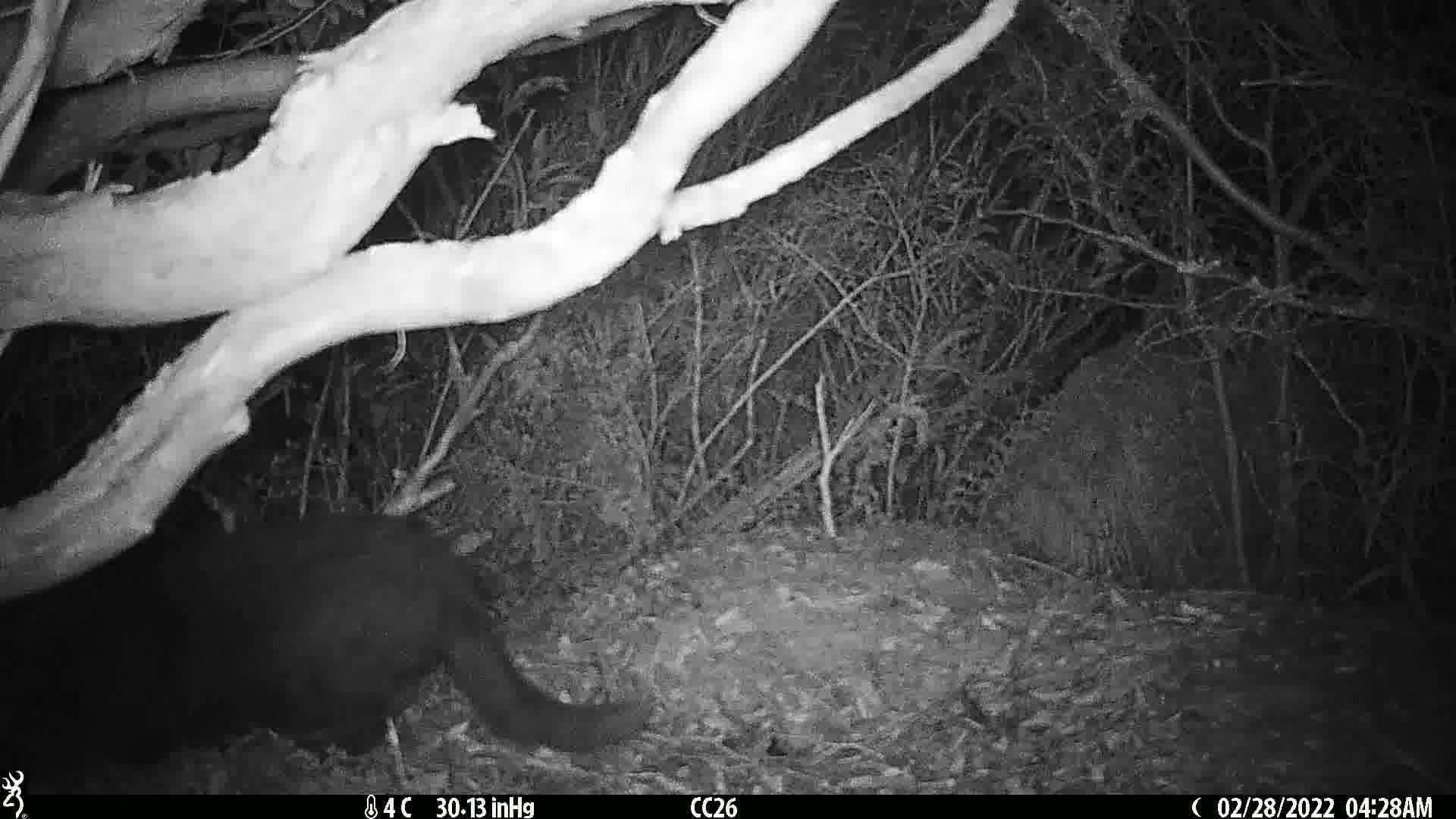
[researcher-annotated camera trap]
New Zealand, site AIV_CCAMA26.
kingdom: Animalia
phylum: Chordata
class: Mammalia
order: Carnivora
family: Felidae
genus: Felis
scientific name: Felis catus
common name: domestic cat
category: cat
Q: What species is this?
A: Cat (domestic cat) (Felis catus).